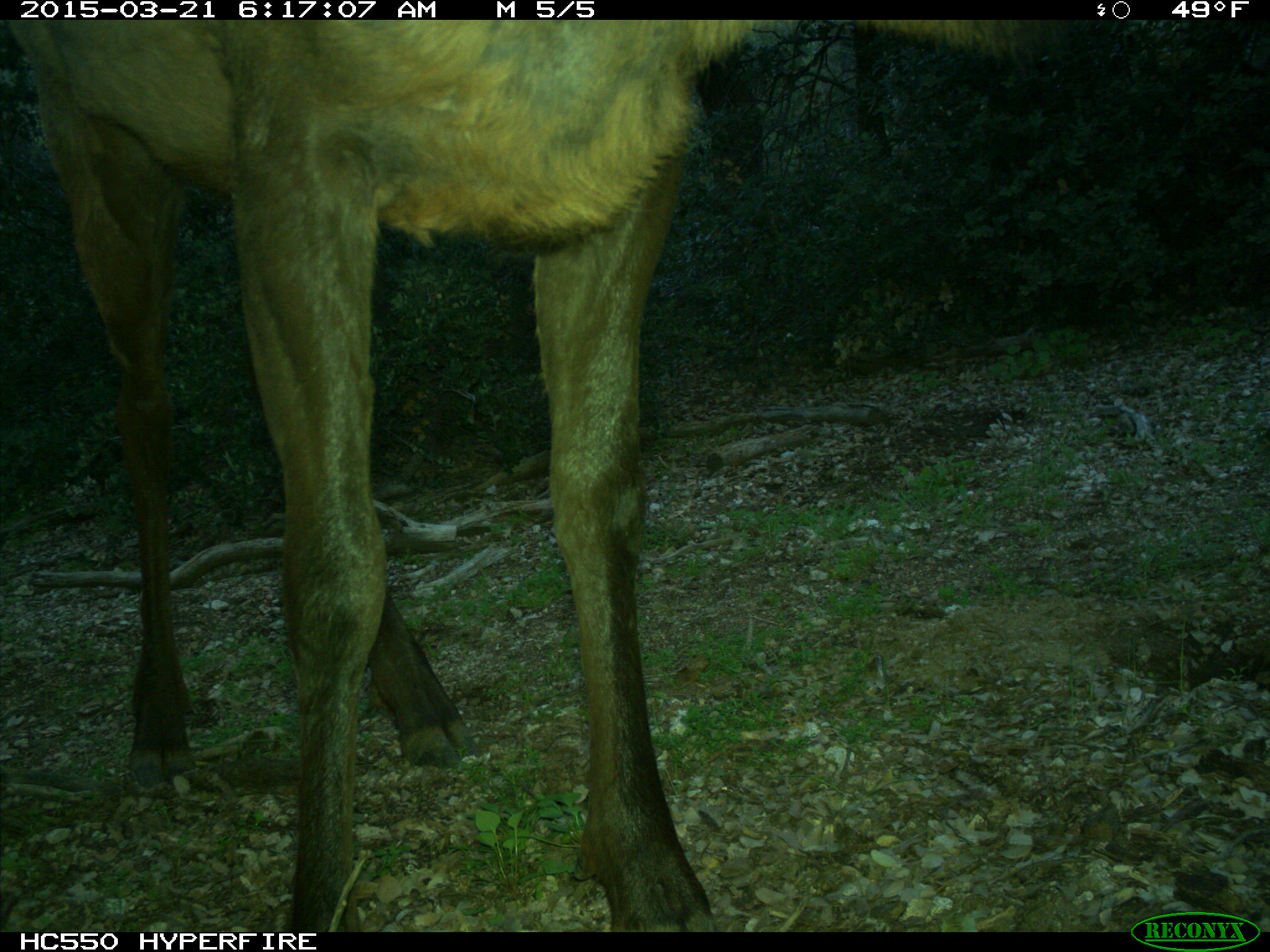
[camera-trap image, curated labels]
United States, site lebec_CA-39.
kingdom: Animalia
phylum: Chordata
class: Mammalia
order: Artiodactyla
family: Cervidae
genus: Cervus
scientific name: Cervus canadensis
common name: elk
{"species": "Cervus canadensis (elk)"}